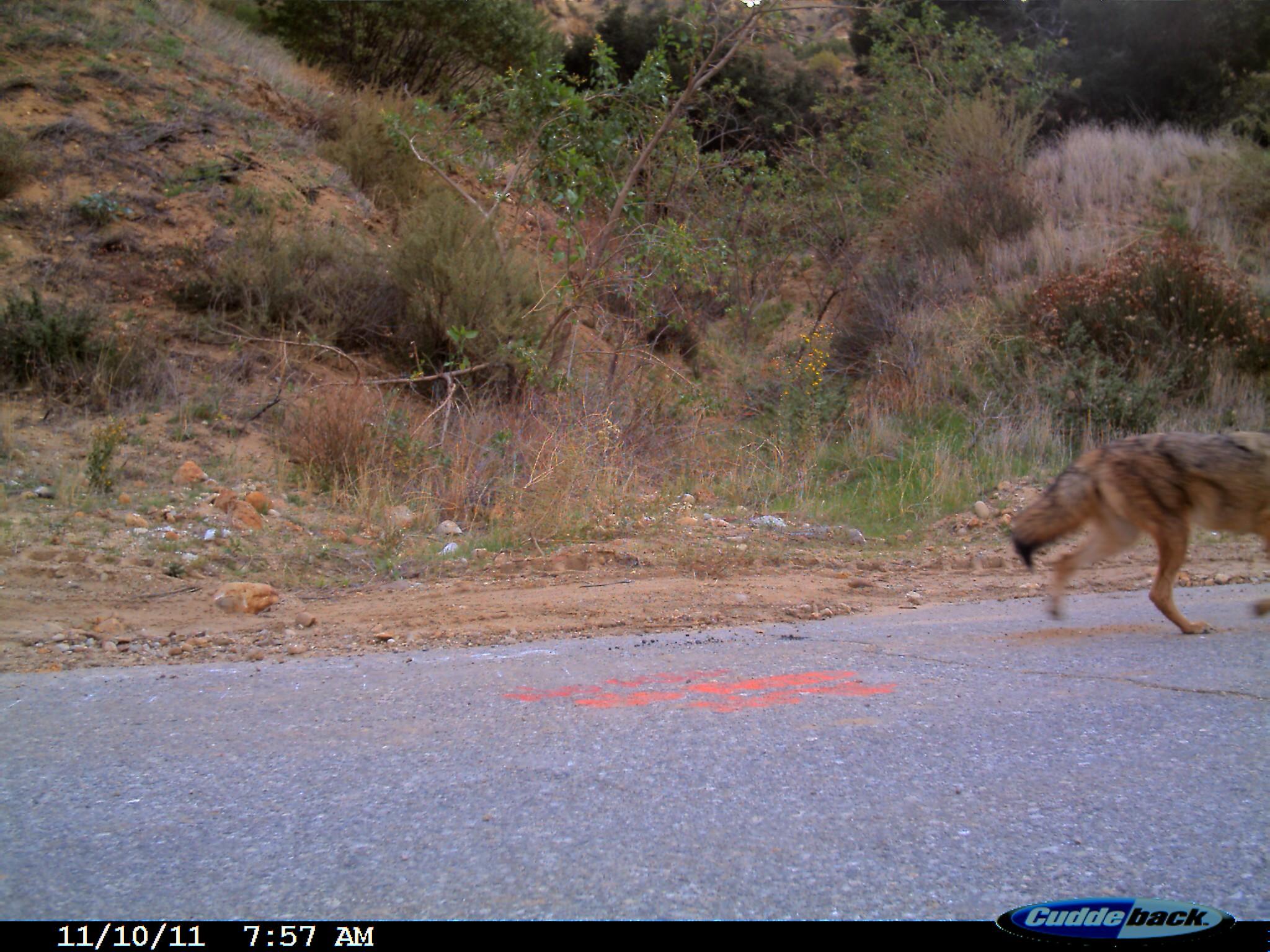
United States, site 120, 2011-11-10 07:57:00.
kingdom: Animalia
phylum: Chordata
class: Mammalia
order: Carnivora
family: Canidae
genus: Canis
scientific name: Canis latrans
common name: coyote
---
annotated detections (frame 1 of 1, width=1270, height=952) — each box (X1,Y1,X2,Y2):
coyote: (981,414,1268,641)